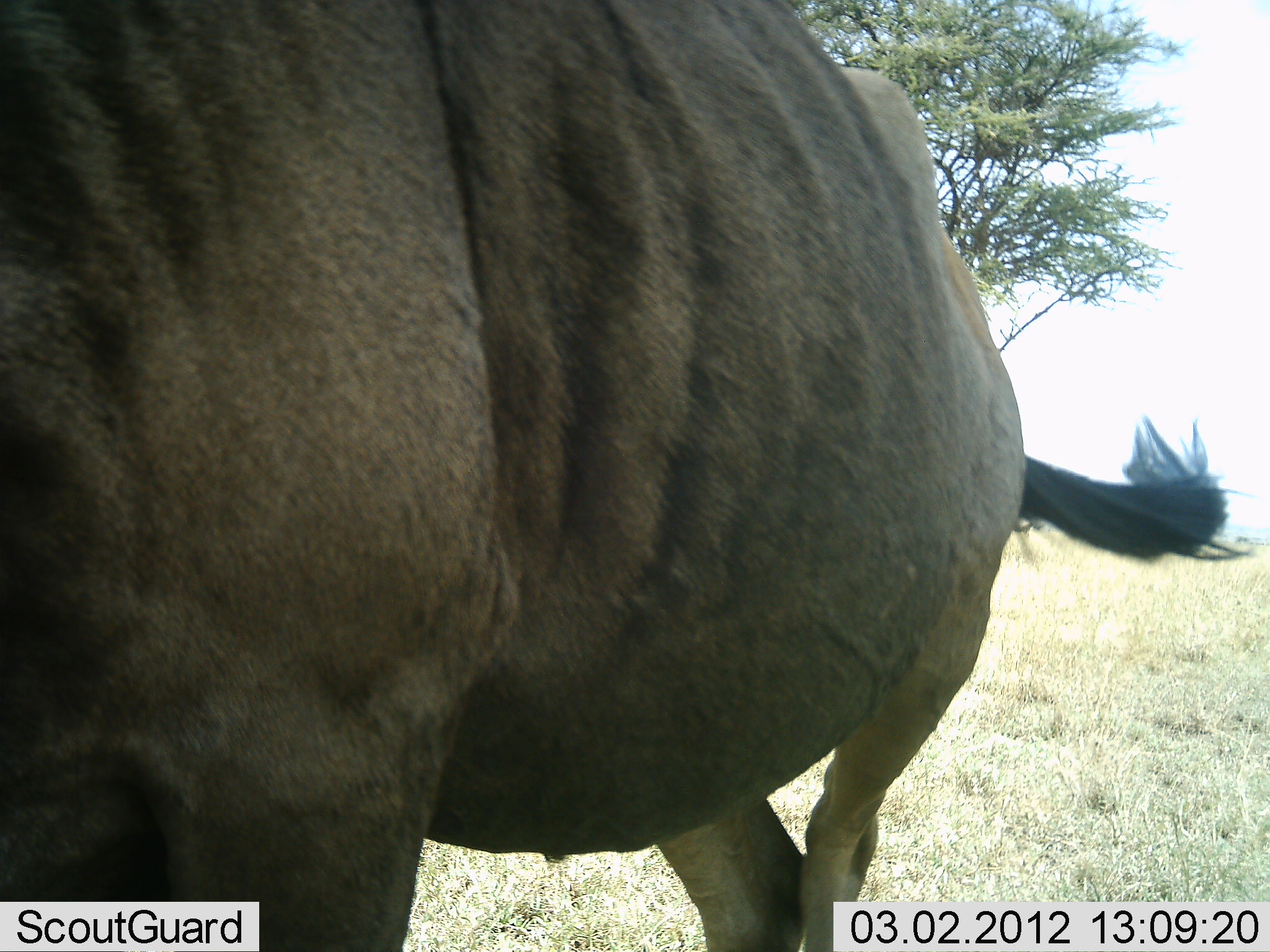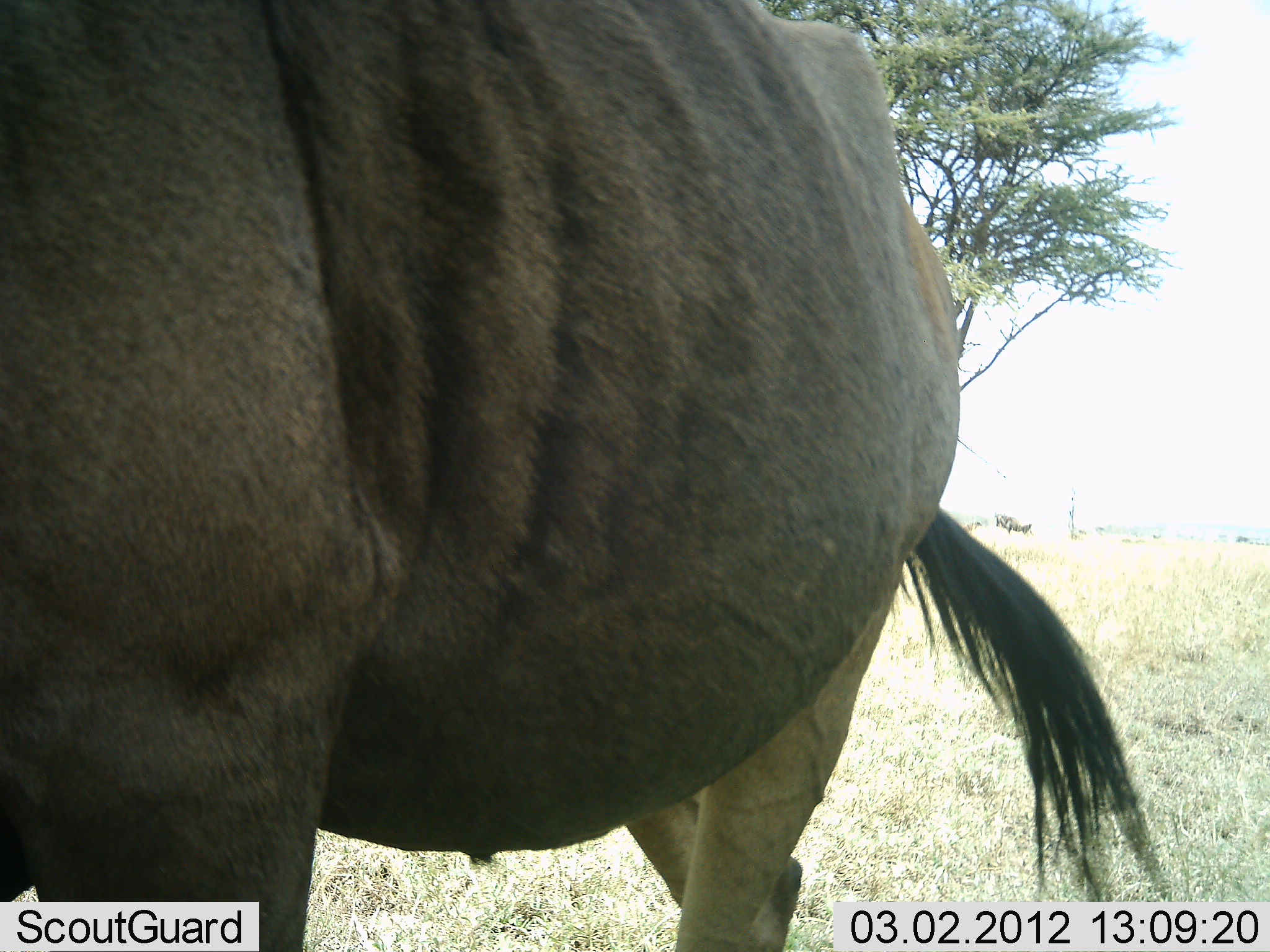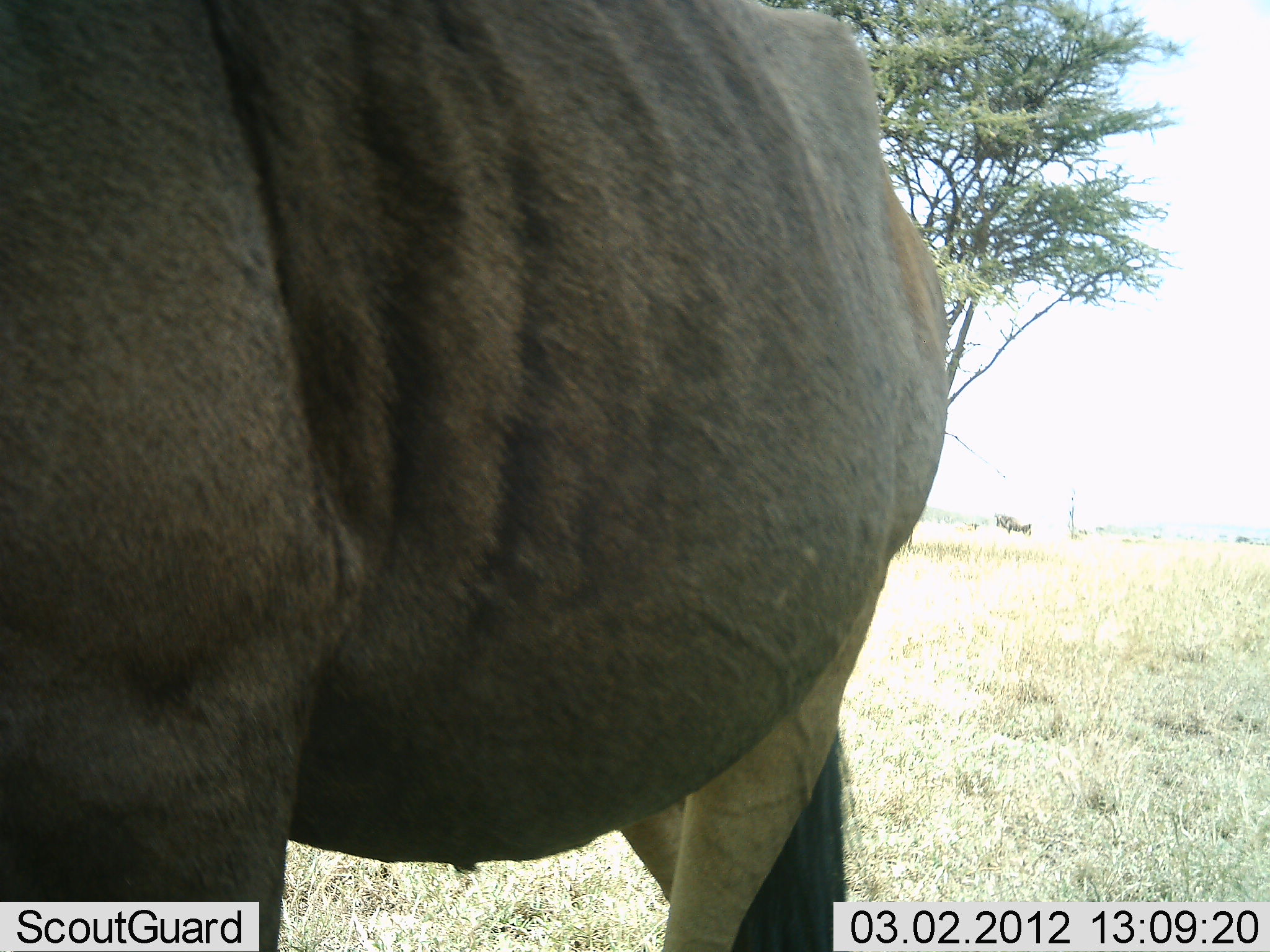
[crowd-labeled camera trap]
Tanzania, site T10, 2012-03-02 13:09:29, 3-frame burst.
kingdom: Animalia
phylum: Chordata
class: Mammalia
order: Artiodactyla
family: Bovidae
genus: Connochaetes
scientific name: Connochaetes taurinus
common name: blue wildebeest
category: wildebeest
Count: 1.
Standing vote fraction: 73%.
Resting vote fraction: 0%.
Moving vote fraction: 32%.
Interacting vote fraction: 0%.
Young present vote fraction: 0%.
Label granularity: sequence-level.